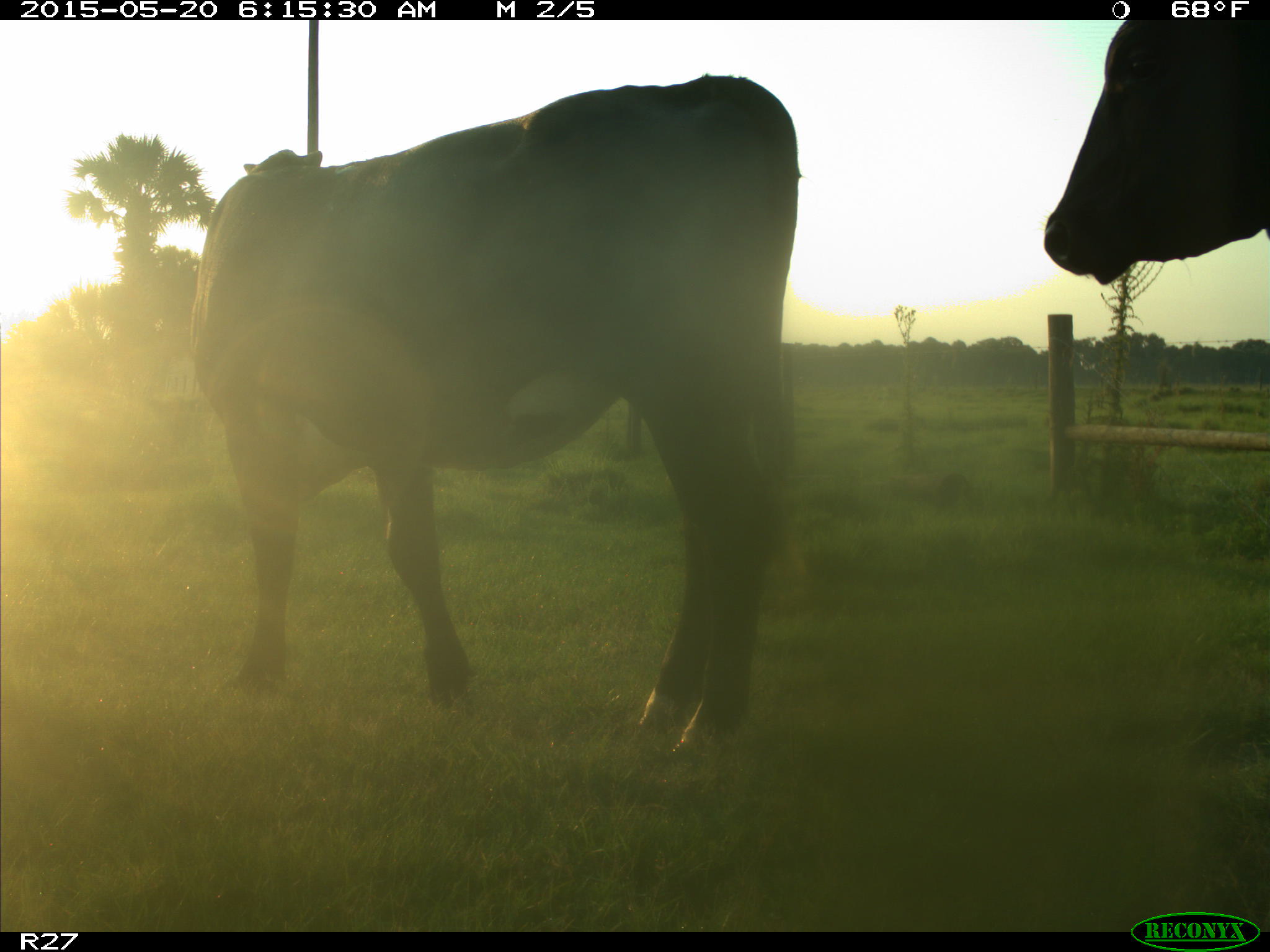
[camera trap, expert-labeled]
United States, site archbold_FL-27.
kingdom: Animalia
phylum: Chordata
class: Mammalia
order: Artiodactyla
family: Bovidae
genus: Bos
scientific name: Bos taurus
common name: domestic cow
Bos taurus (domestic cow).